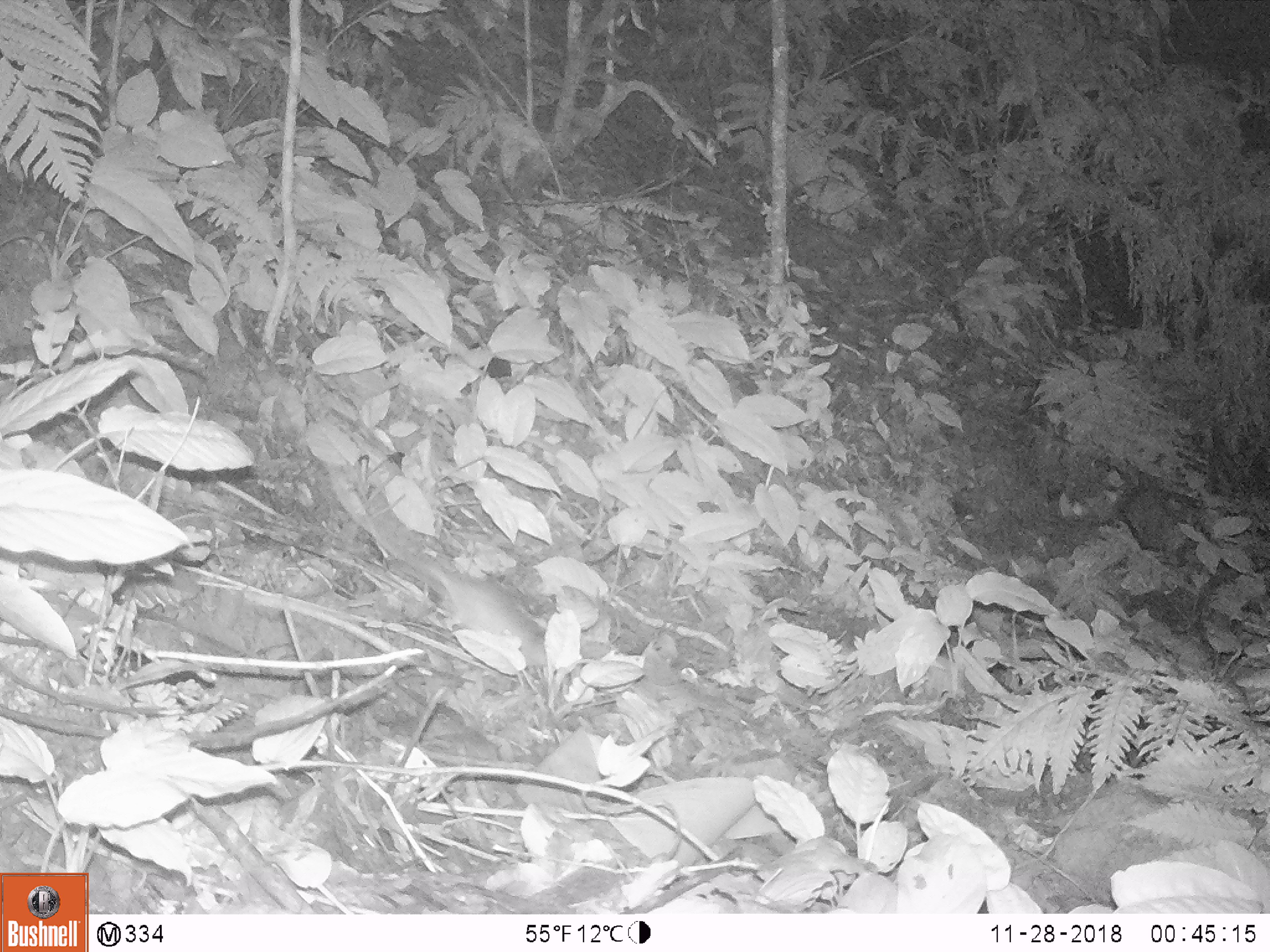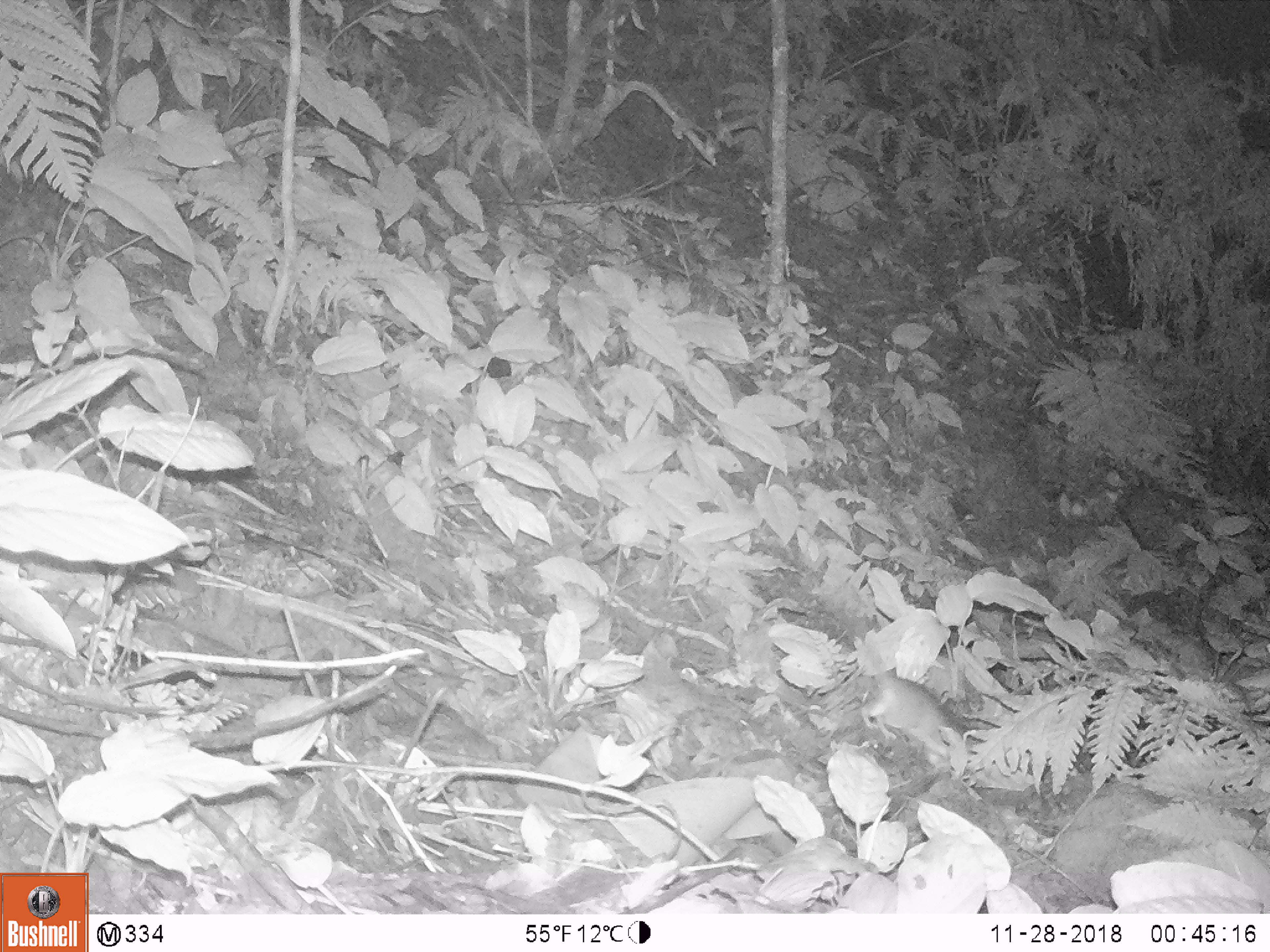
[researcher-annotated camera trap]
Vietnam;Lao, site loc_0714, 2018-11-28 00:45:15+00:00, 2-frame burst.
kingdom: Animalia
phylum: Chordata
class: Mammalia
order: Rodentia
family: Muridae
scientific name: Muridae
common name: old-world mice and rats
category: unidentified murid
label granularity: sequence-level